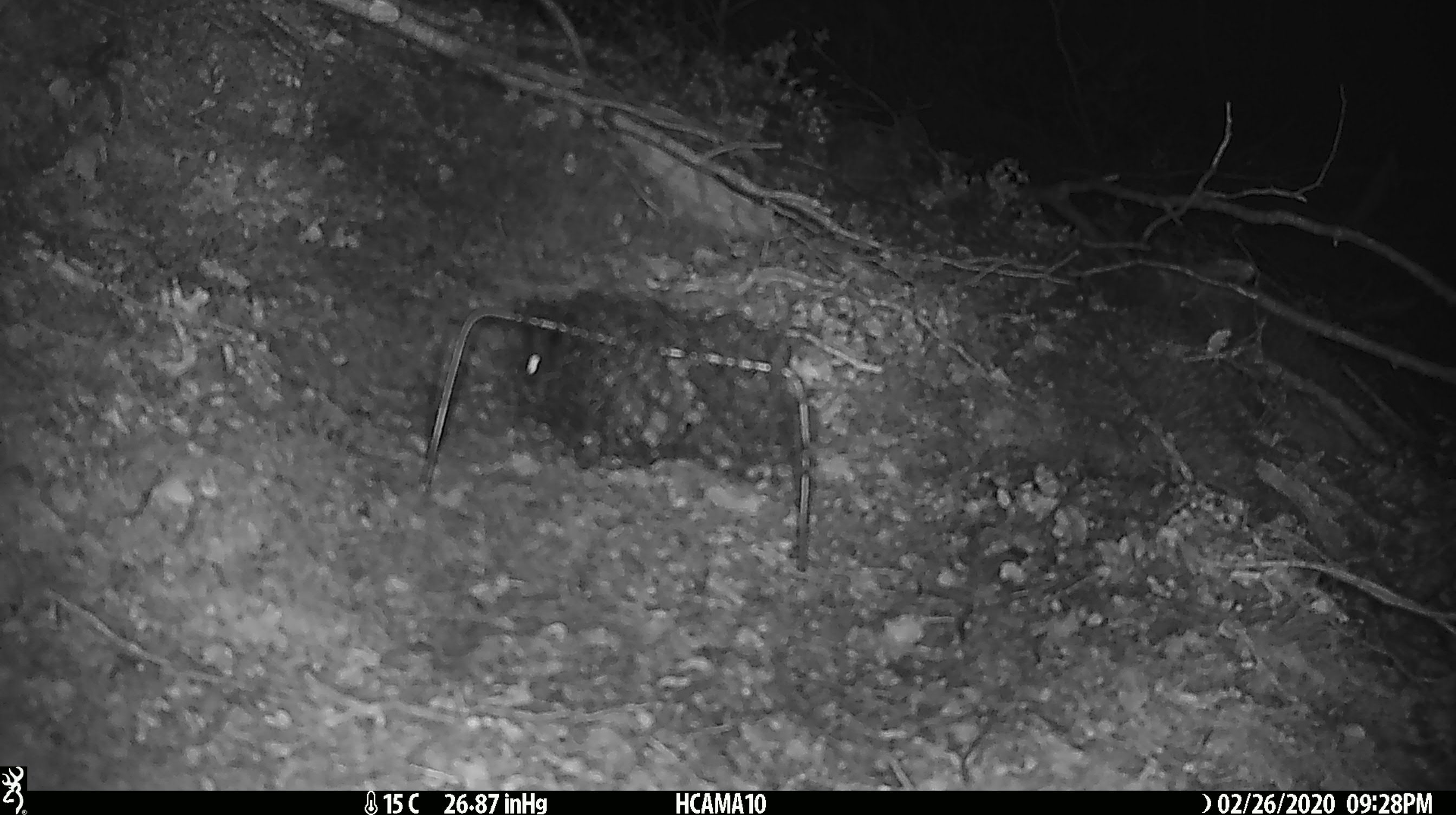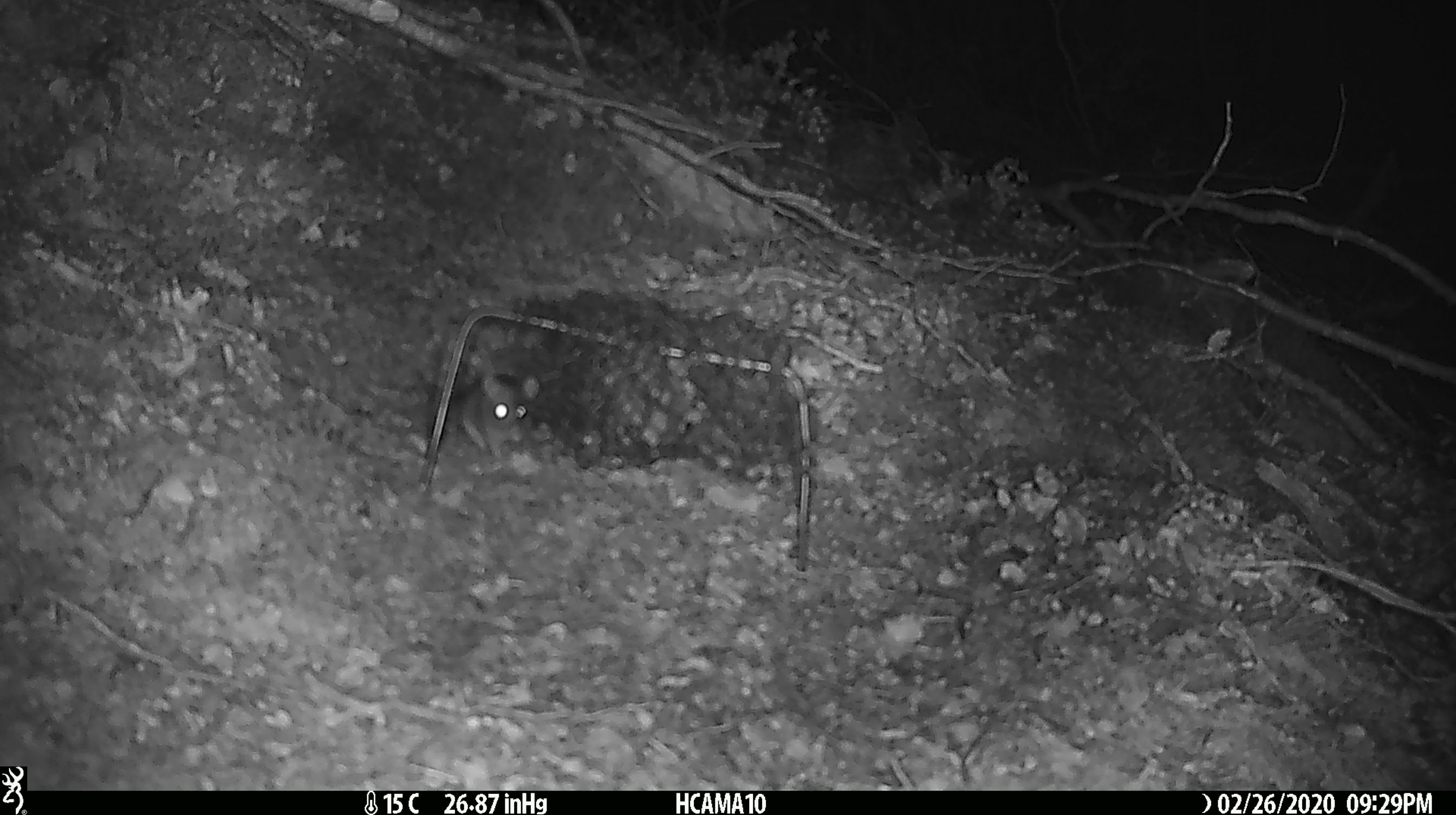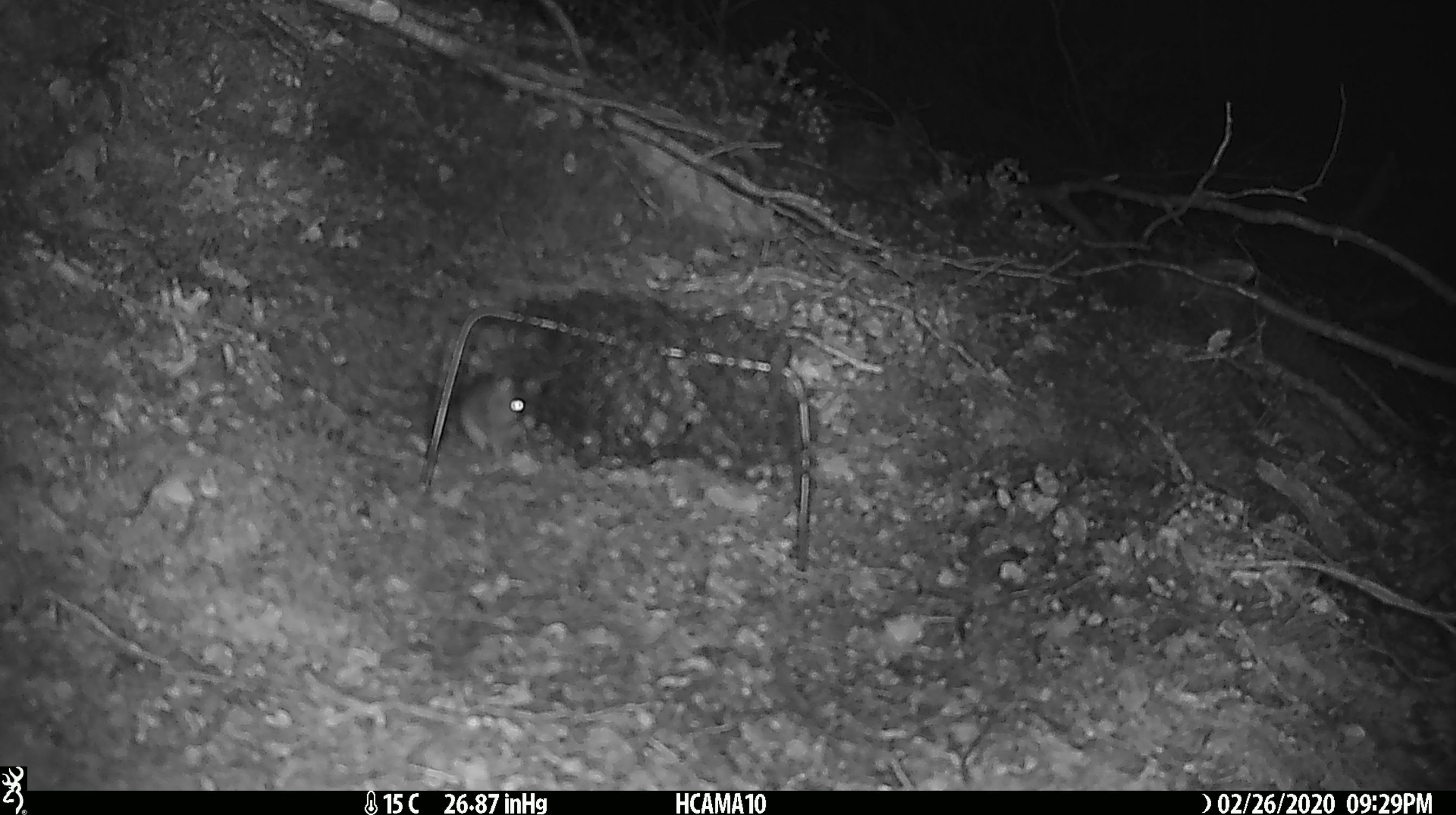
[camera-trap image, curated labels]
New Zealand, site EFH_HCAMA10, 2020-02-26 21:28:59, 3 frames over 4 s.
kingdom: Animalia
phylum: Chordata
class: Mammalia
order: Rodentia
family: Muridae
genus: Mus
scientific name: Mus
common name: mouse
Mouse (Mus).